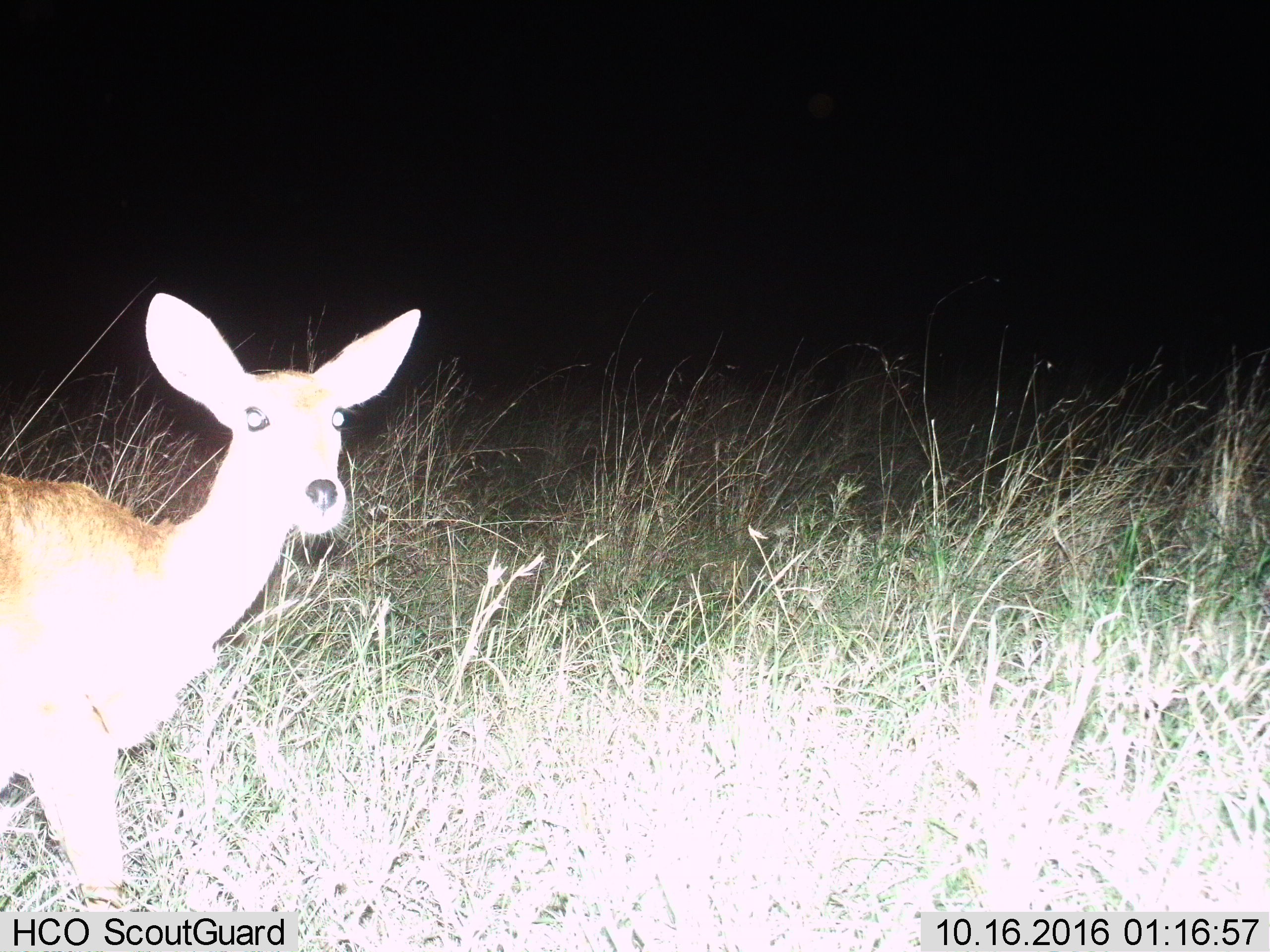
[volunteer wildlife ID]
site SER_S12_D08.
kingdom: Animalia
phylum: Chordata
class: Mammalia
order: Artiodactyla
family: Bovidae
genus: Redunca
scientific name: Redunca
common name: reedbuck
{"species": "reedbuck (Redunca)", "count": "1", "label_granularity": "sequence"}